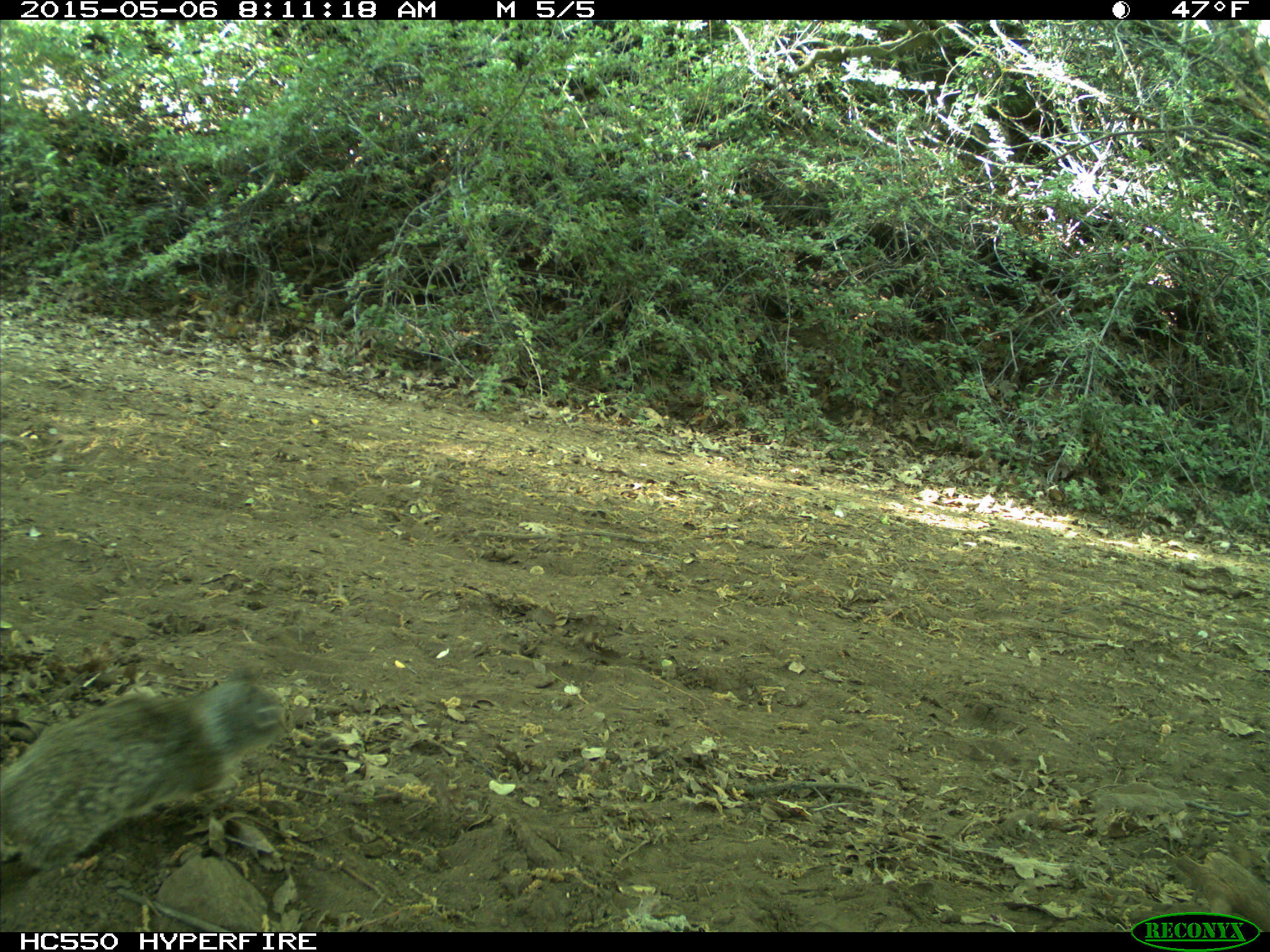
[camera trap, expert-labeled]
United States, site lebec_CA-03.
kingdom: Animalia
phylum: Chordata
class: Mammalia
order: Rodentia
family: Sciuridae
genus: Otospermophilus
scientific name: Otospermophilus beecheyi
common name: california ground squirrel